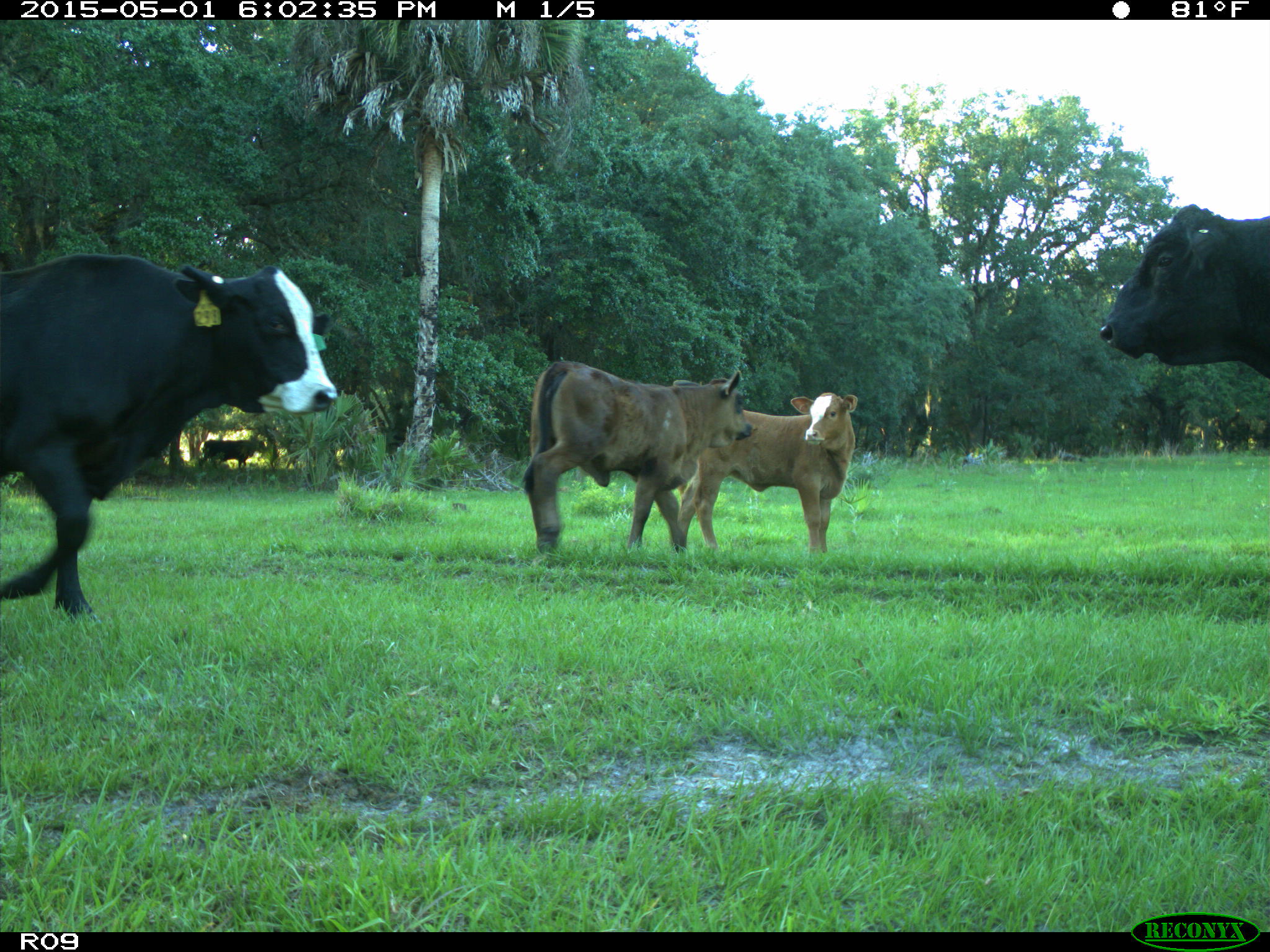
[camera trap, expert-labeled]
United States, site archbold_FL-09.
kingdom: Animalia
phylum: Chordata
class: Mammalia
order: Artiodactyla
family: Bovidae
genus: Bos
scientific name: Bos taurus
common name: domestic cow